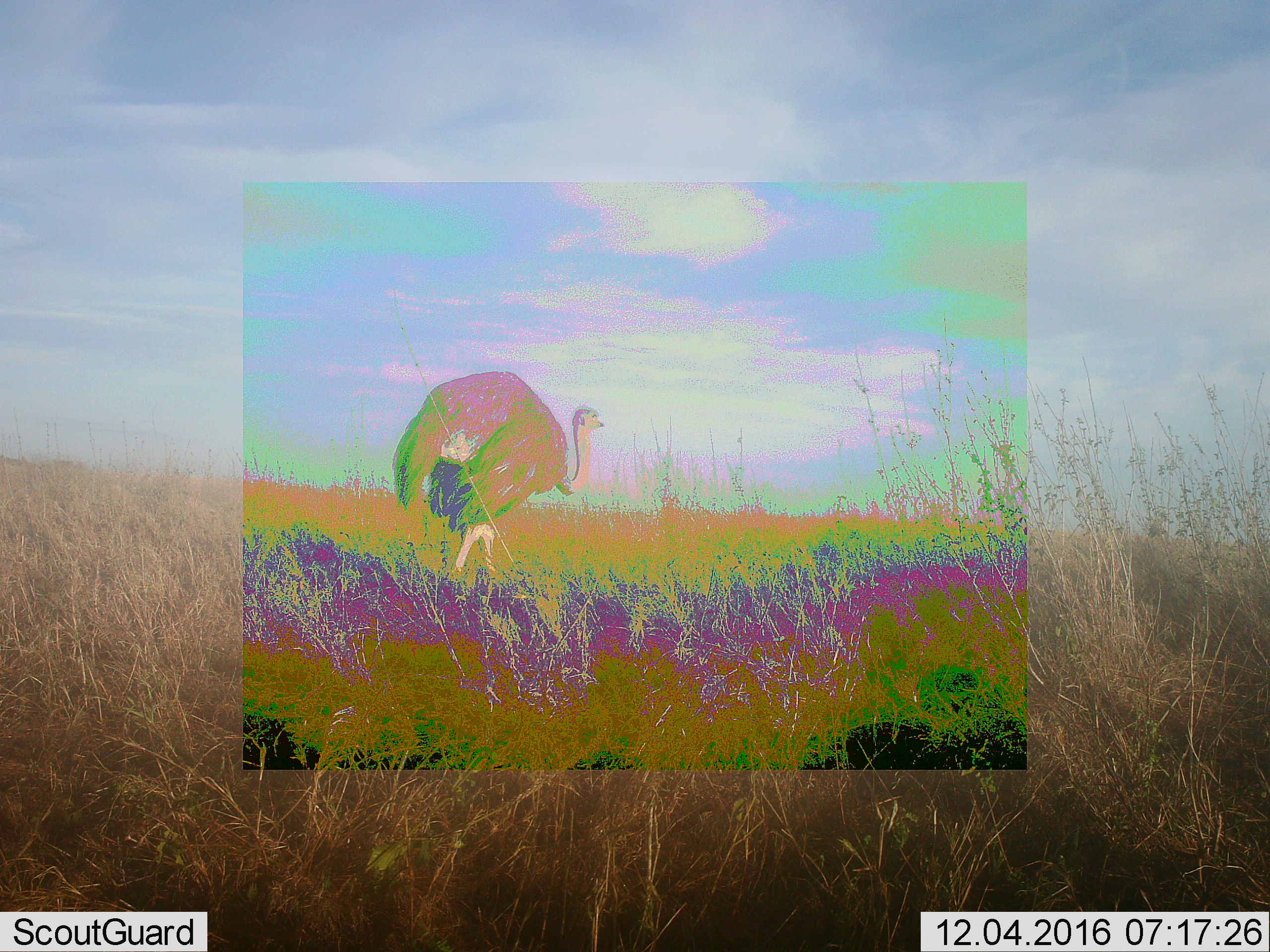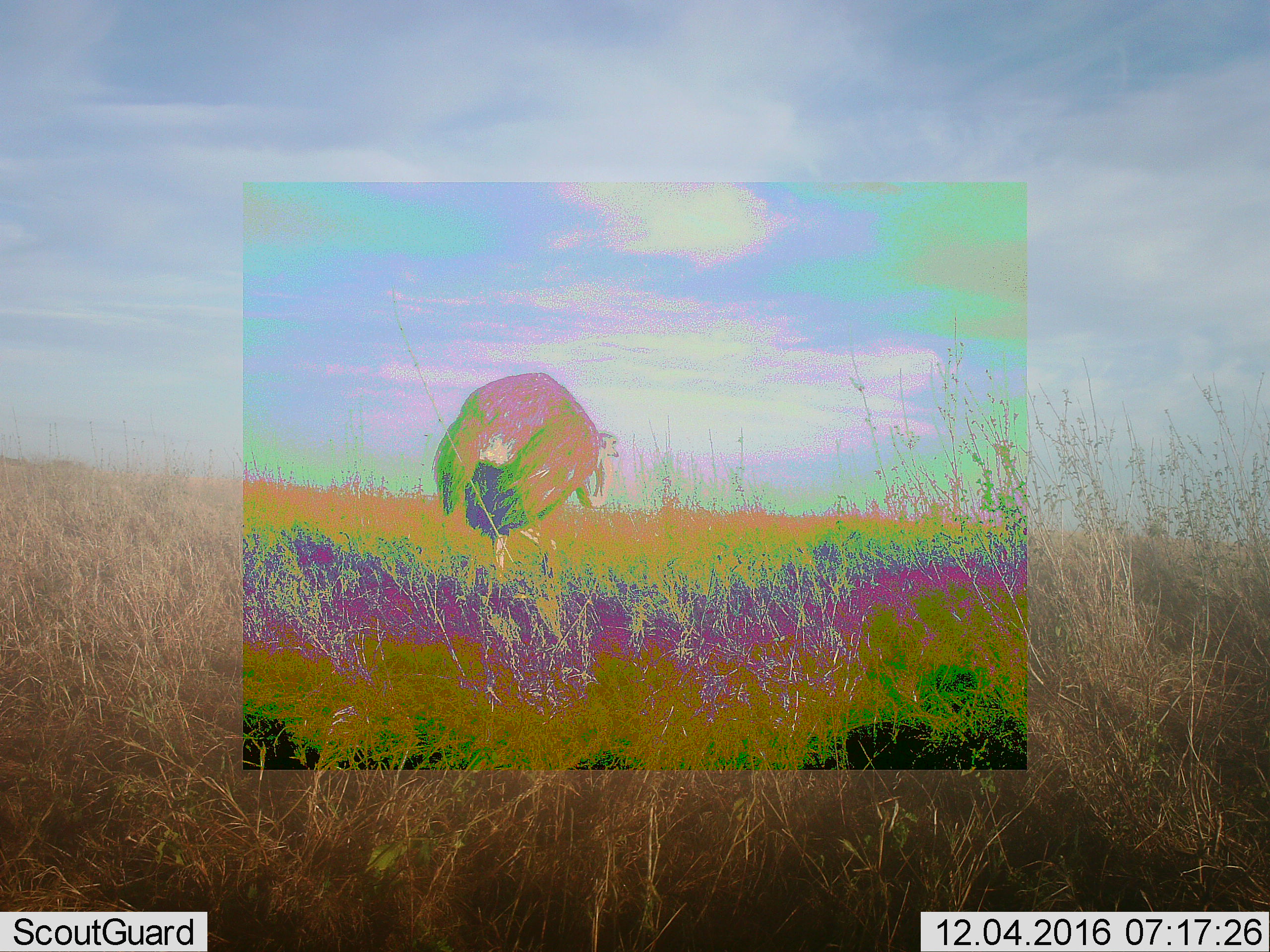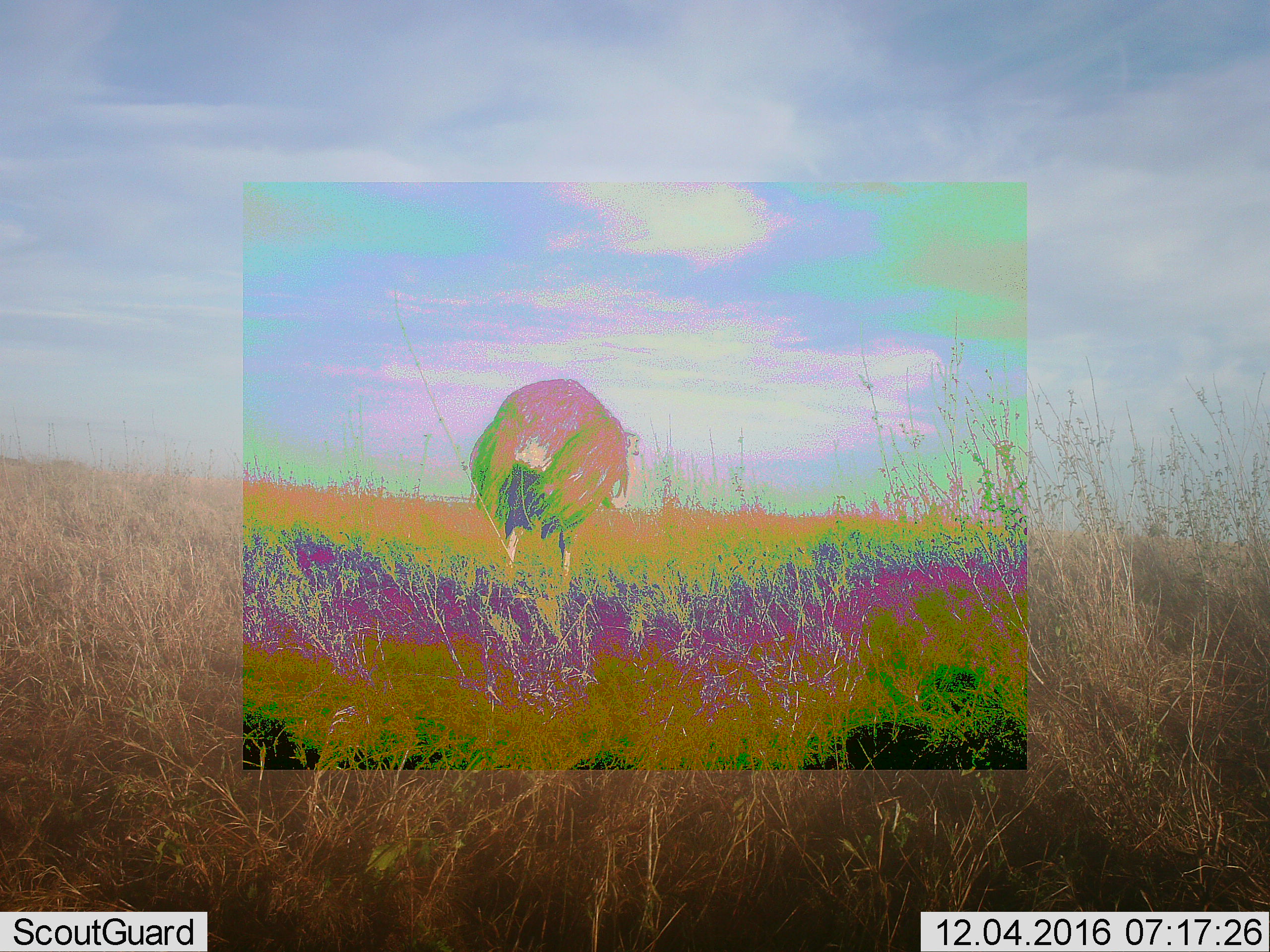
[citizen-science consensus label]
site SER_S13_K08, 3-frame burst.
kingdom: Animalia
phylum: Chordata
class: Aves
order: Struthioniformes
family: Struthionidae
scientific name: Struthionidae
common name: ostrich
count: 1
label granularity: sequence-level